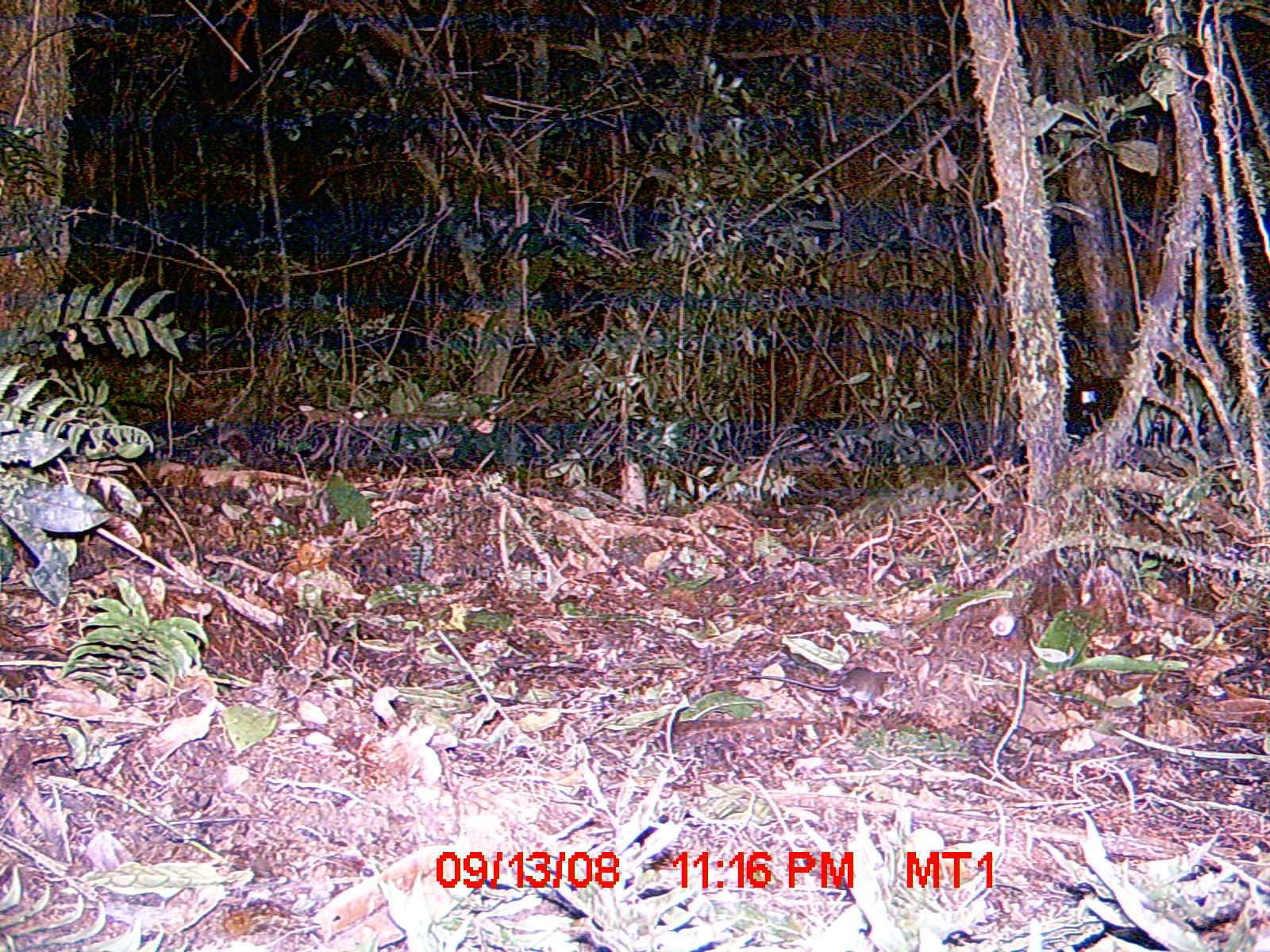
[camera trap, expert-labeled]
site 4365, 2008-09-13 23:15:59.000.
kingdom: Animalia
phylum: Chordata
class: Mammalia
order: Eulipotyphla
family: Soricidae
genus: Suncus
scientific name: Suncus murinus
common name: asian house shrew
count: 1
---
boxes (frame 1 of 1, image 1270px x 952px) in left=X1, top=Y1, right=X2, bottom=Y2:
suncus murinus: left=745, top=666, right=908, bottom=716